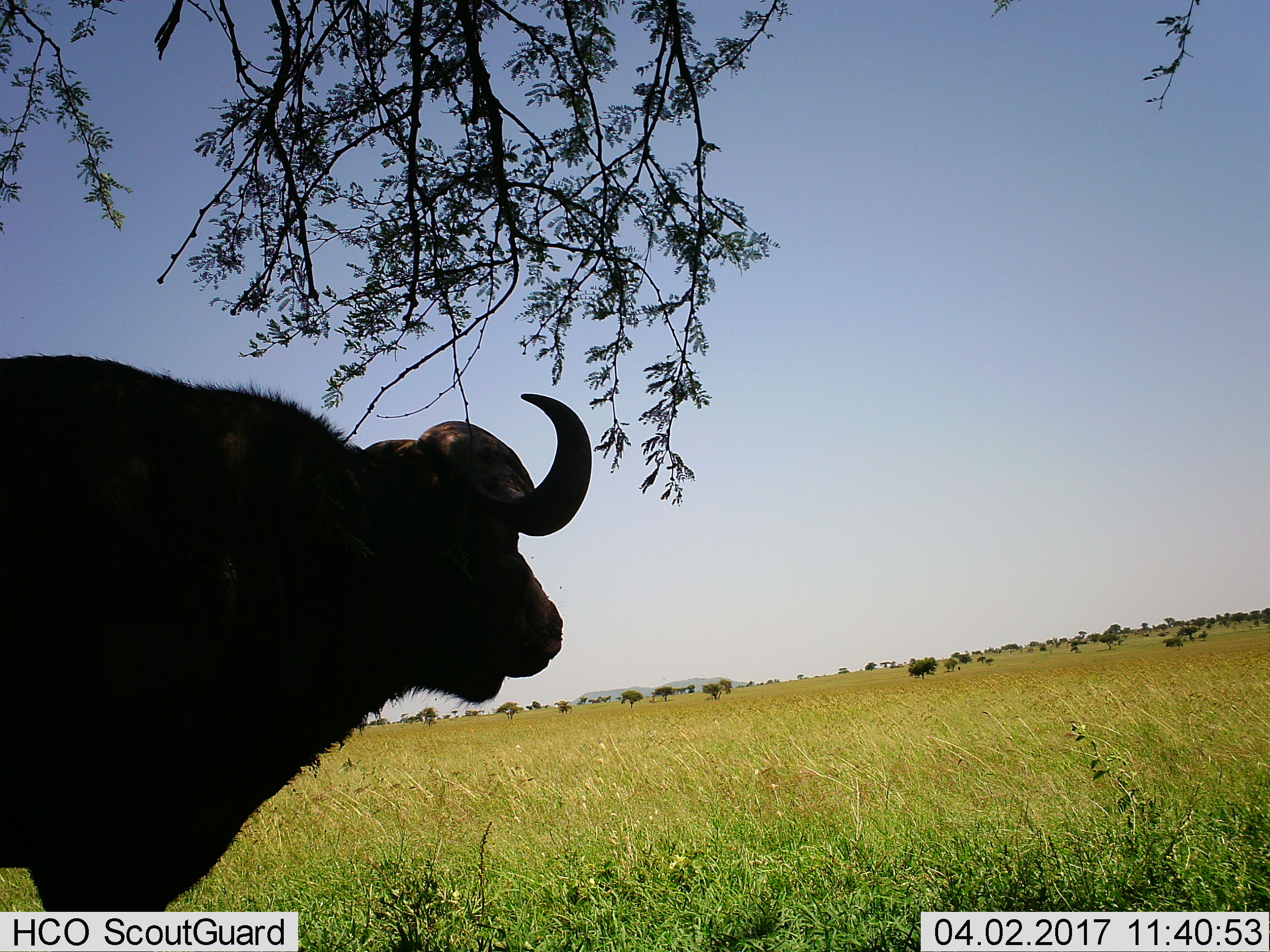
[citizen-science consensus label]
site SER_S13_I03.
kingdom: Animalia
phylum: Chordata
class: Mammalia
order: Artiodactyla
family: Bovidae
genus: Syncerus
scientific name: Syncerus caffer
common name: african buffalo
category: buffalo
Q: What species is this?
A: Buffalo (african buffalo) (Syncerus caffer).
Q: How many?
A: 1.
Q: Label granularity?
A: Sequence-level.